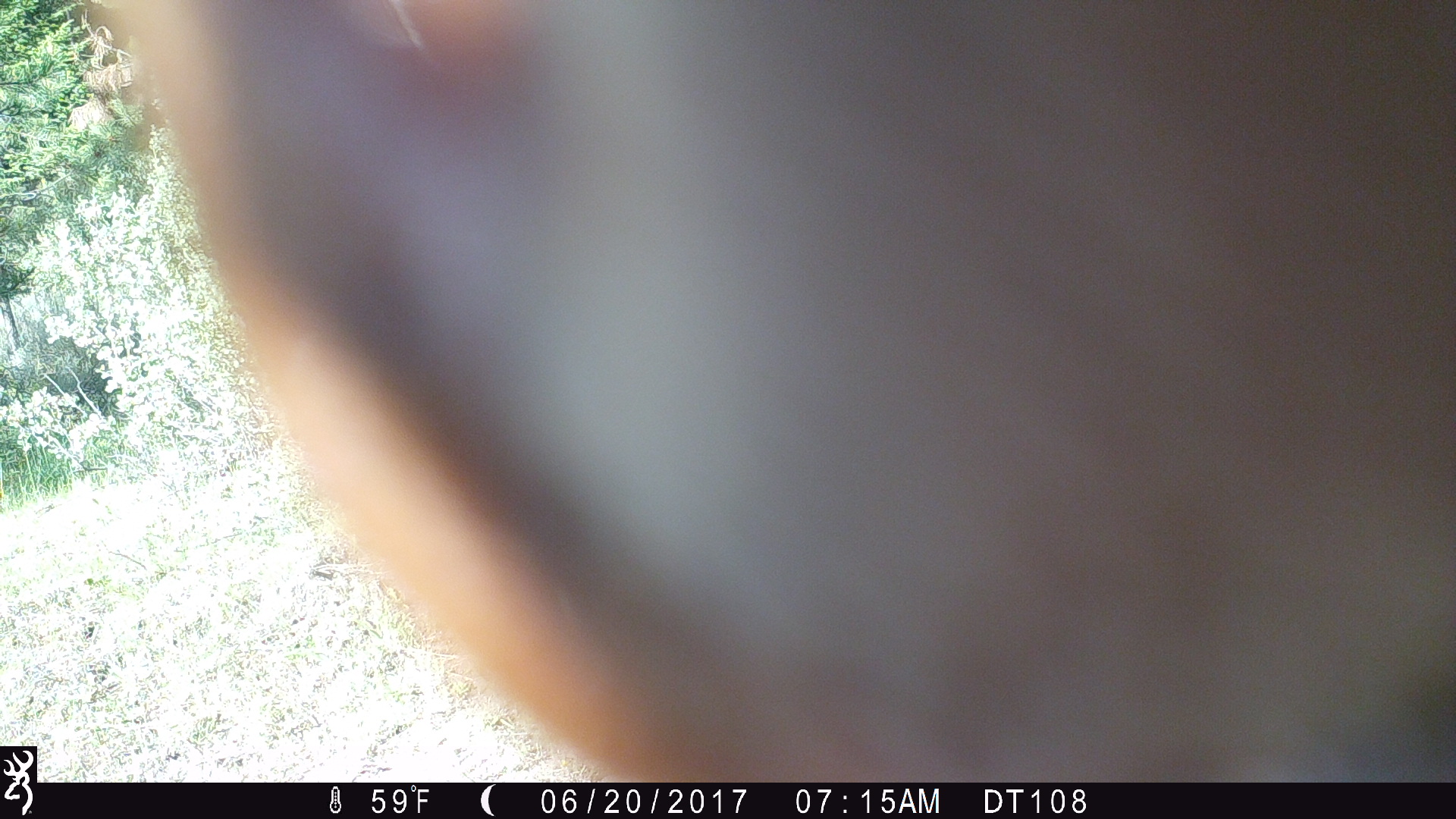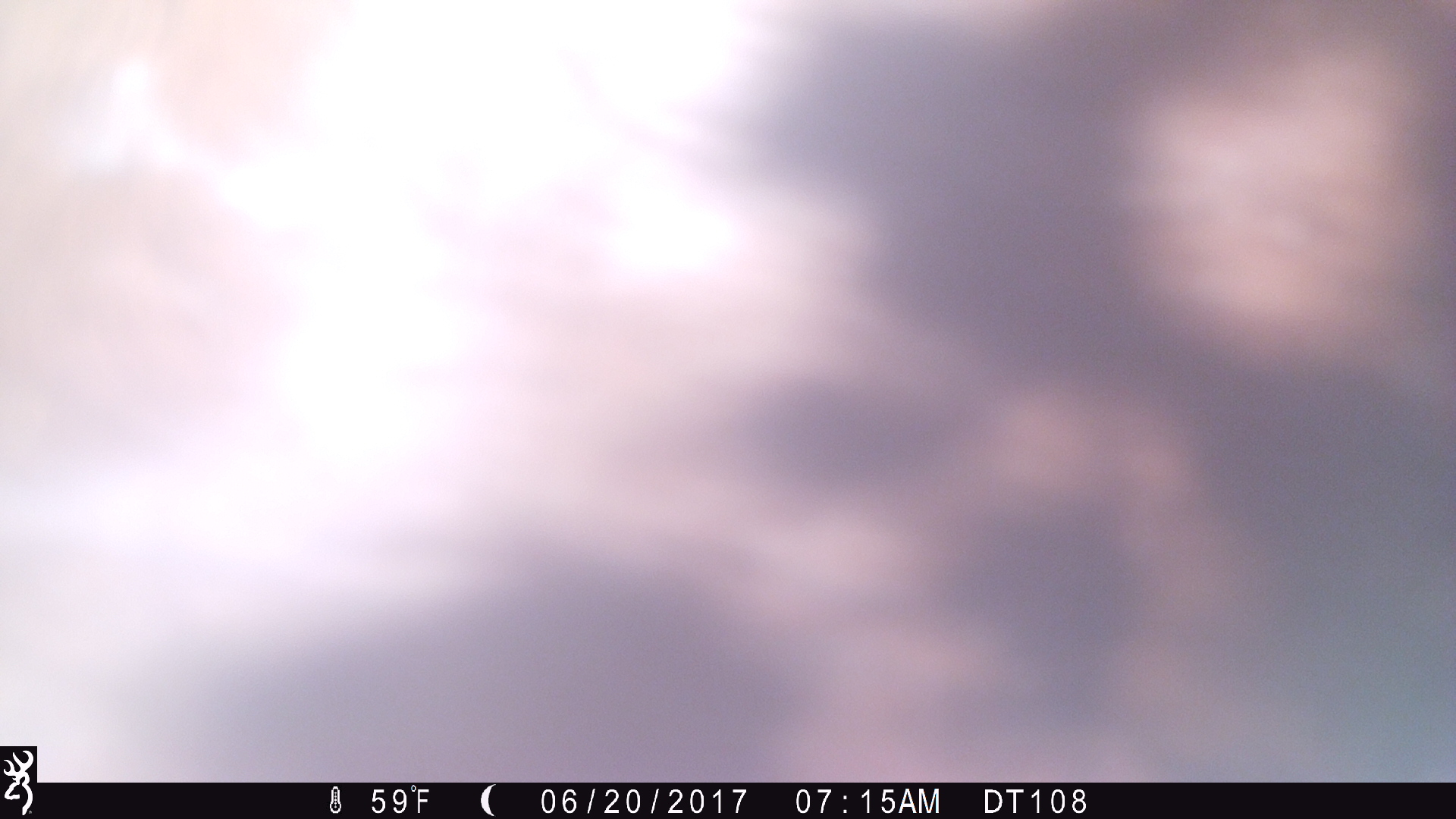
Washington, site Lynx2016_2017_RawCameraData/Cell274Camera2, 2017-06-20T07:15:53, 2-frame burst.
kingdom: Animalia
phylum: Chordata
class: Mammalia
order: Artiodactyla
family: Bovidae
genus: Bos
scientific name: Bos taurus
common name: domestic cattle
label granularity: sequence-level